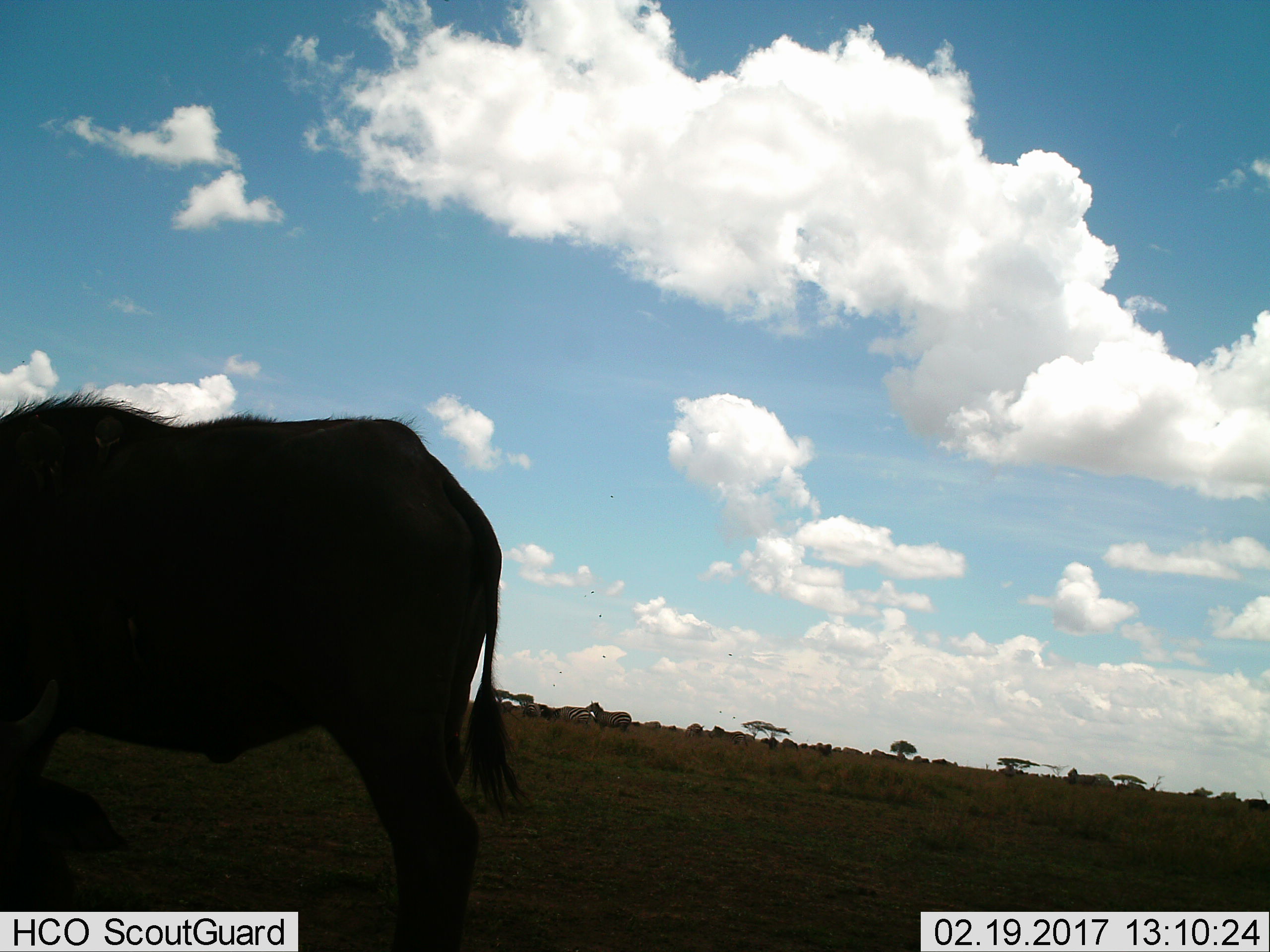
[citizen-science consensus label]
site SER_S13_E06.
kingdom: Animalia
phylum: Chordata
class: Mammalia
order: Artiodactyla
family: Bovidae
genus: Connochaetes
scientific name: Connochaetes taurinus taurinus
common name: blue wildebeest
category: wildebeestblue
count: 1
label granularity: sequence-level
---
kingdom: Animalia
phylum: Chordata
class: Mammalia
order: Perissodactyla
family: Equidae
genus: Equus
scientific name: Equus quagga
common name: plains zebra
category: zebraplains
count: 5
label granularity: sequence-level